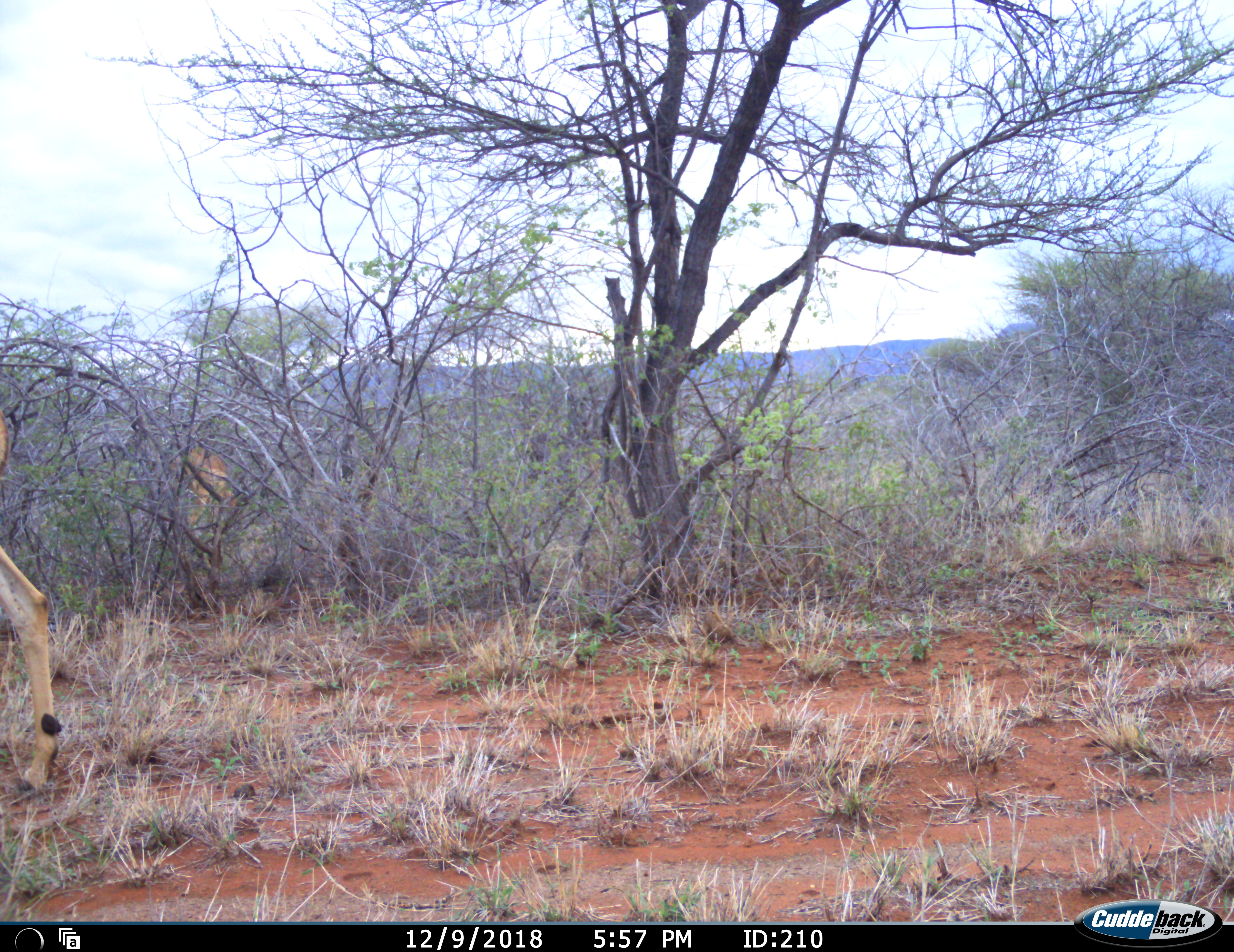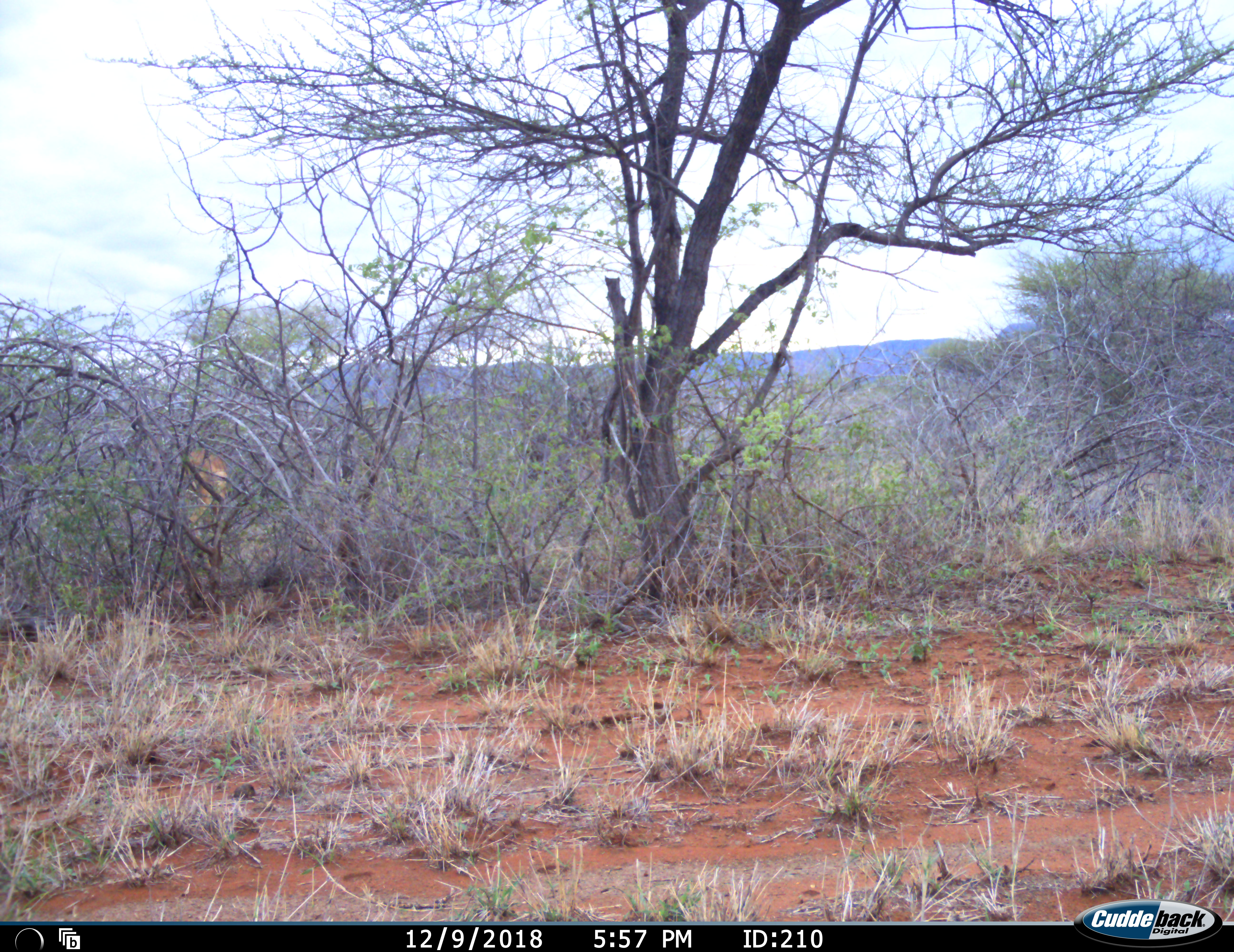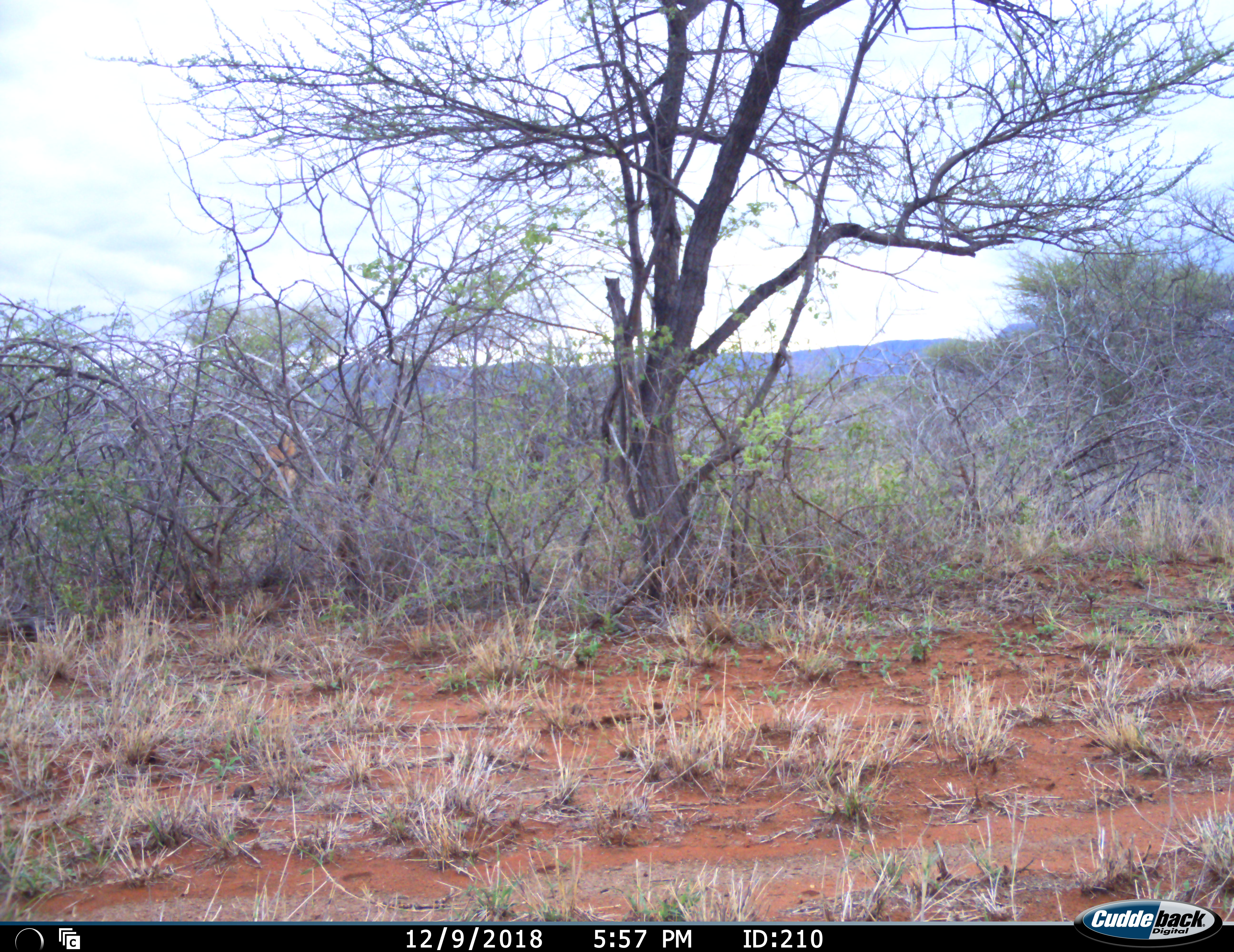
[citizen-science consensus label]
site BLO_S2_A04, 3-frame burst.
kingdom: Animalia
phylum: Chordata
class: Mammalia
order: Artiodactyla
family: Bovidae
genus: Aepyceros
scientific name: Aepyceros melampus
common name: impala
Impala (Aepyceros melampus), count 2. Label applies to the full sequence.